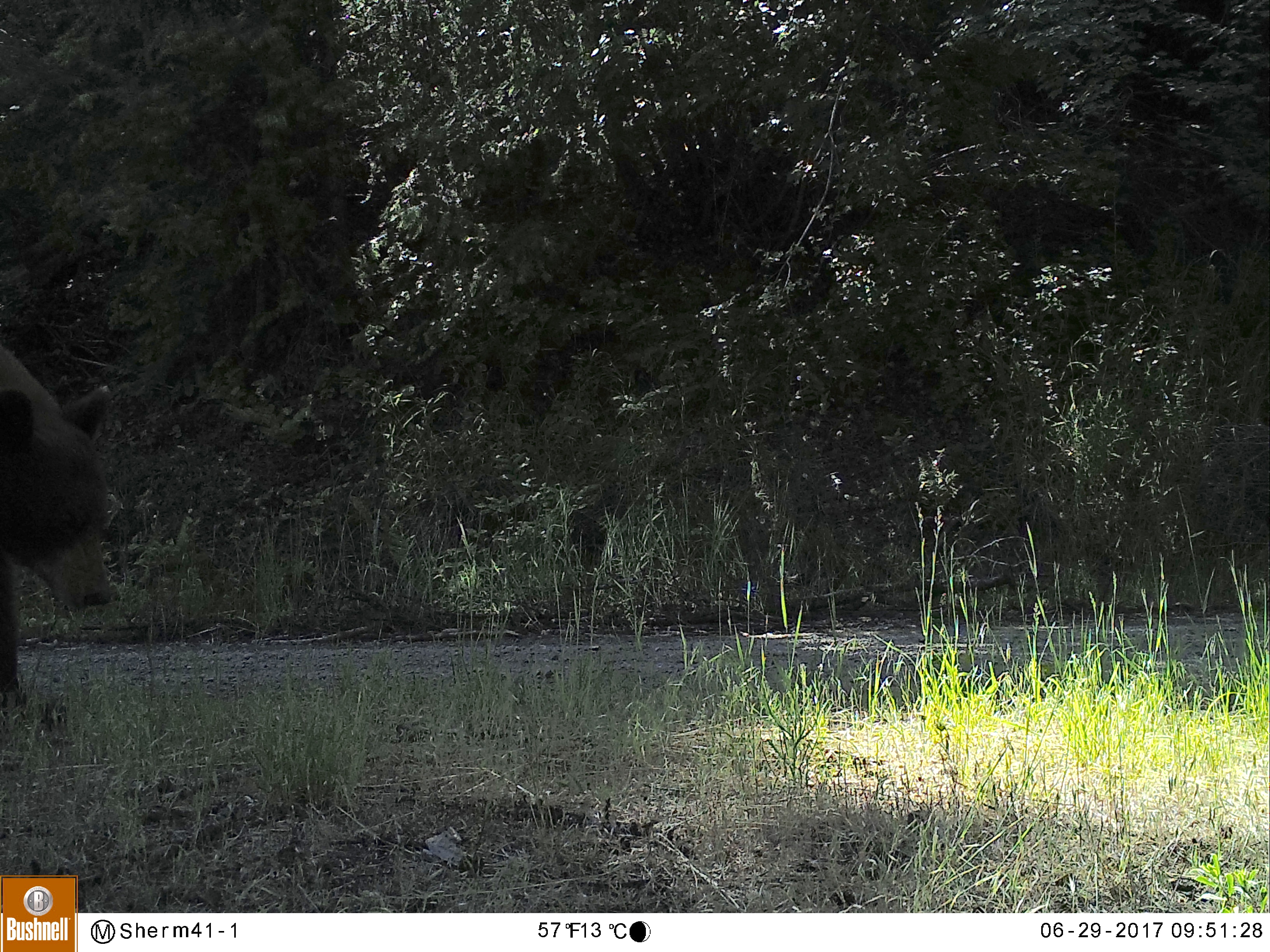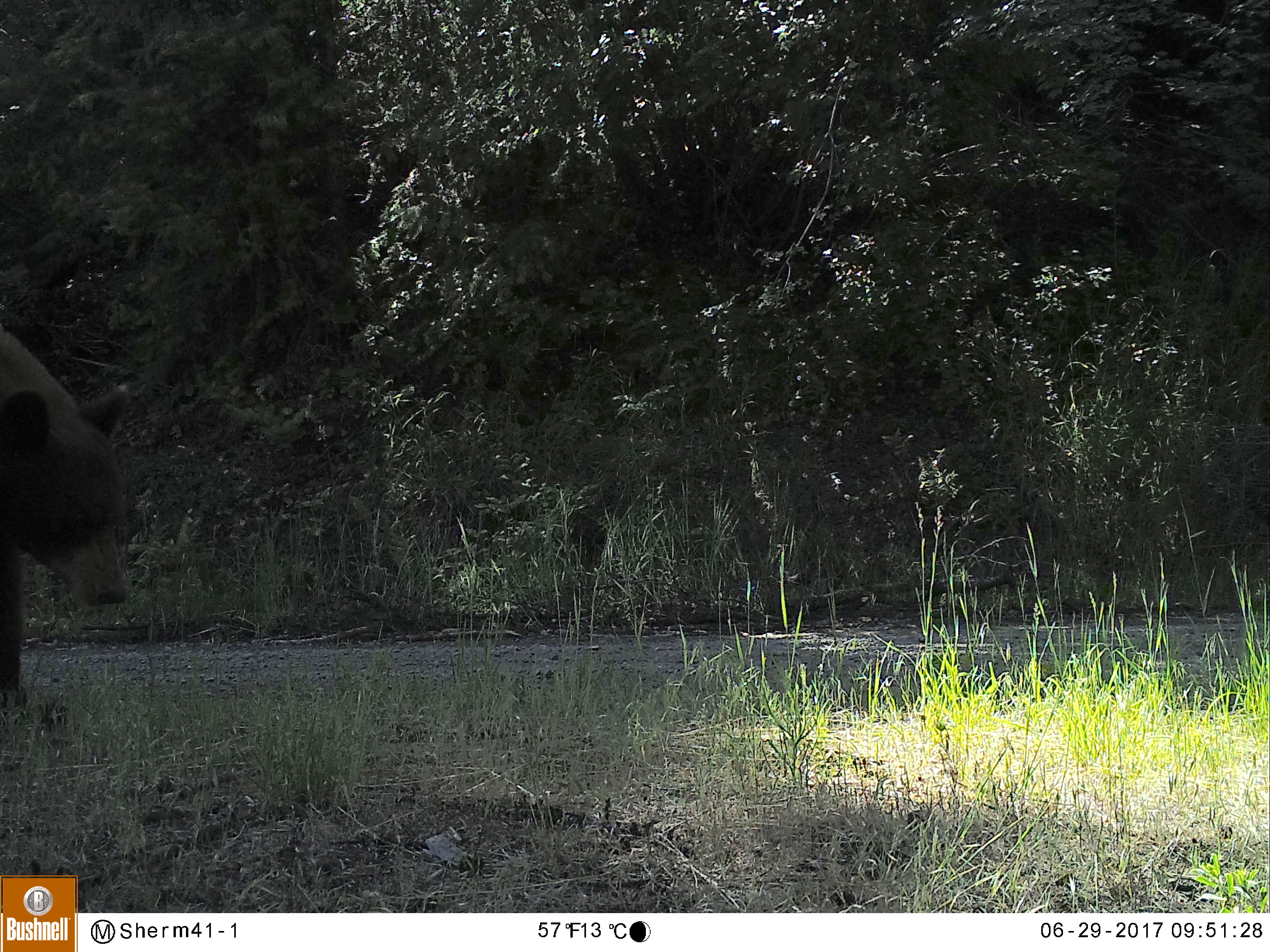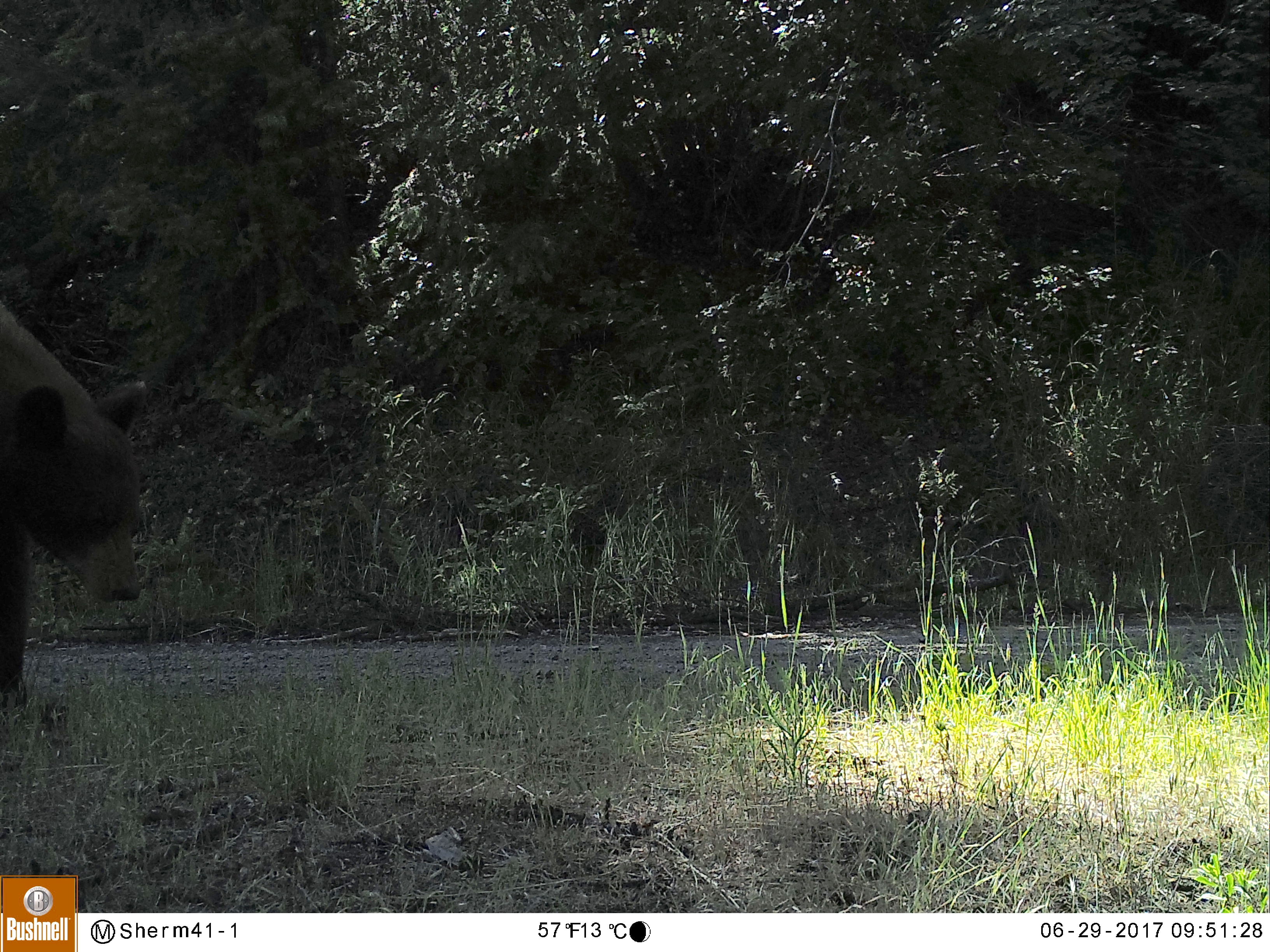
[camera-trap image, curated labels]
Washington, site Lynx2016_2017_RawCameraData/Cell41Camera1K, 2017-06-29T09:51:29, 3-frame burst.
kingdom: Animalia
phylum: Chordata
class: Mammalia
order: Carnivora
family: Ursidae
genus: Ursus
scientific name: Ursus americanus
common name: american black bear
Ursus americanus (american black bear). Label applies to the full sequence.